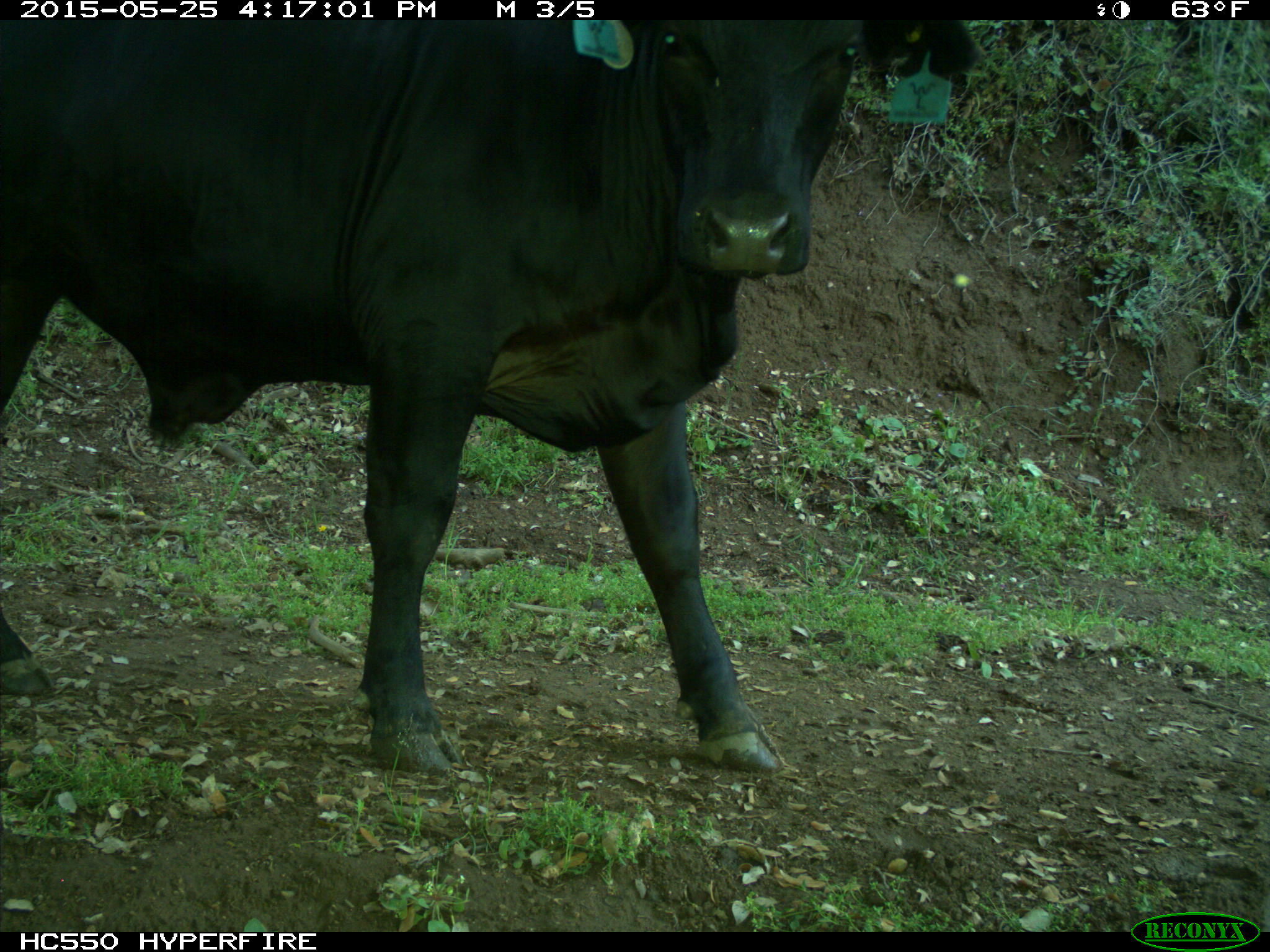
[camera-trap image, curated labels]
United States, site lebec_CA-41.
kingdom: Animalia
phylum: Chordata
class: Mammalia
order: Artiodactyla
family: Bovidae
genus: Bos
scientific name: Bos taurus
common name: domestic cow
Bos taurus (domestic cow).